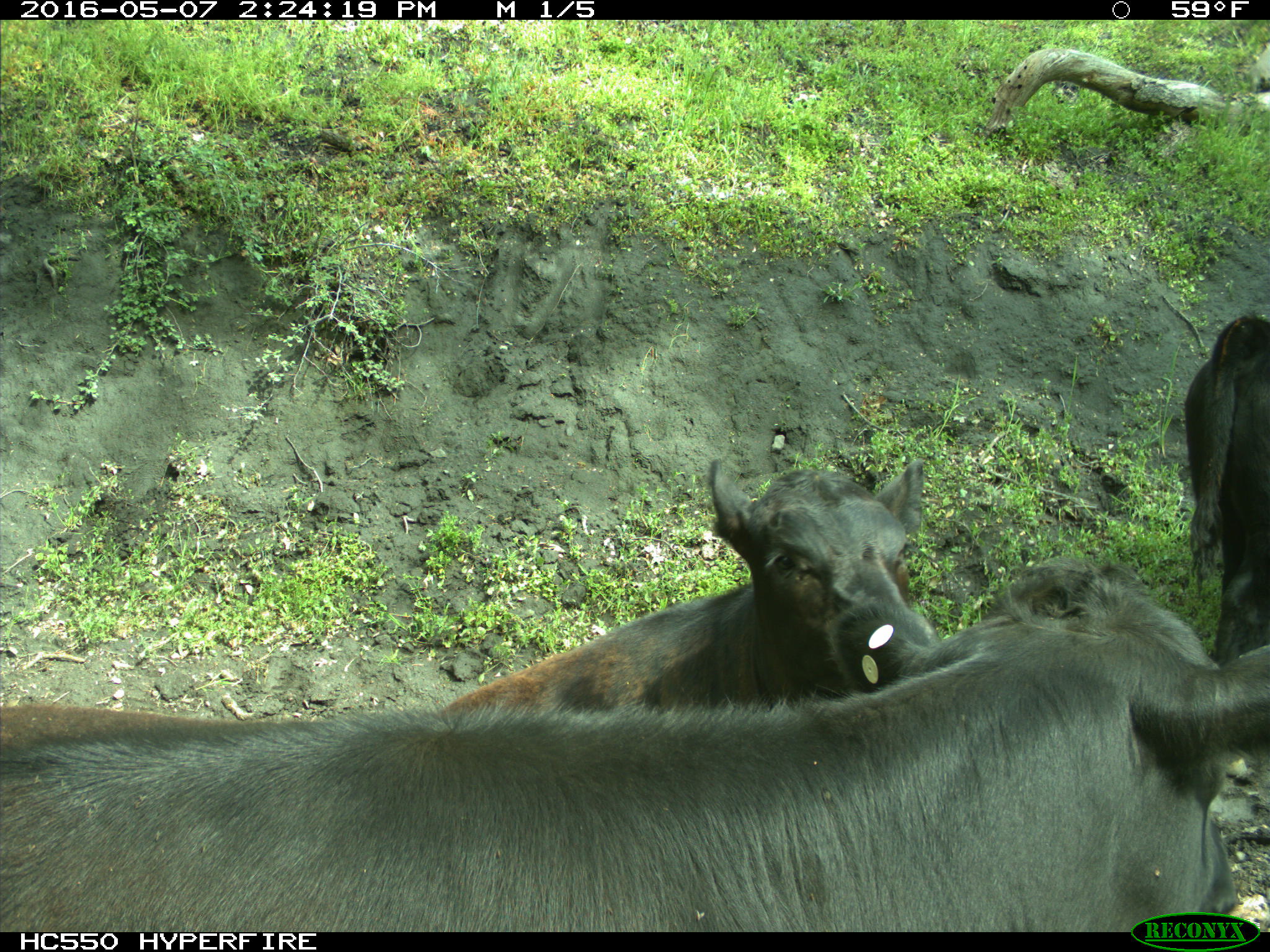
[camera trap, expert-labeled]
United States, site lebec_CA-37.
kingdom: Animalia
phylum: Chordata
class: Mammalia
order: Artiodactyla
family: Bovidae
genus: Bos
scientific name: Bos taurus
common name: domestic cow